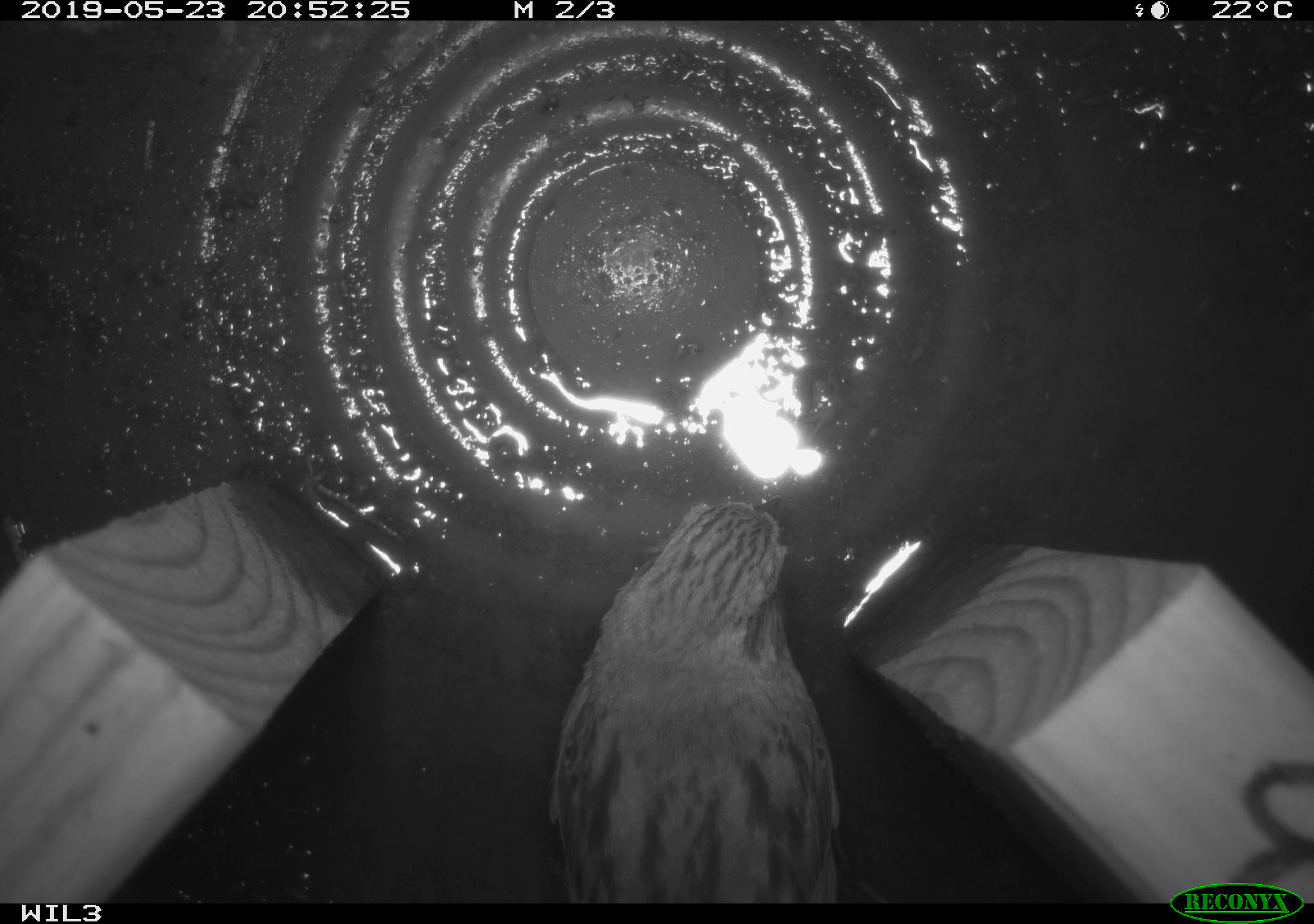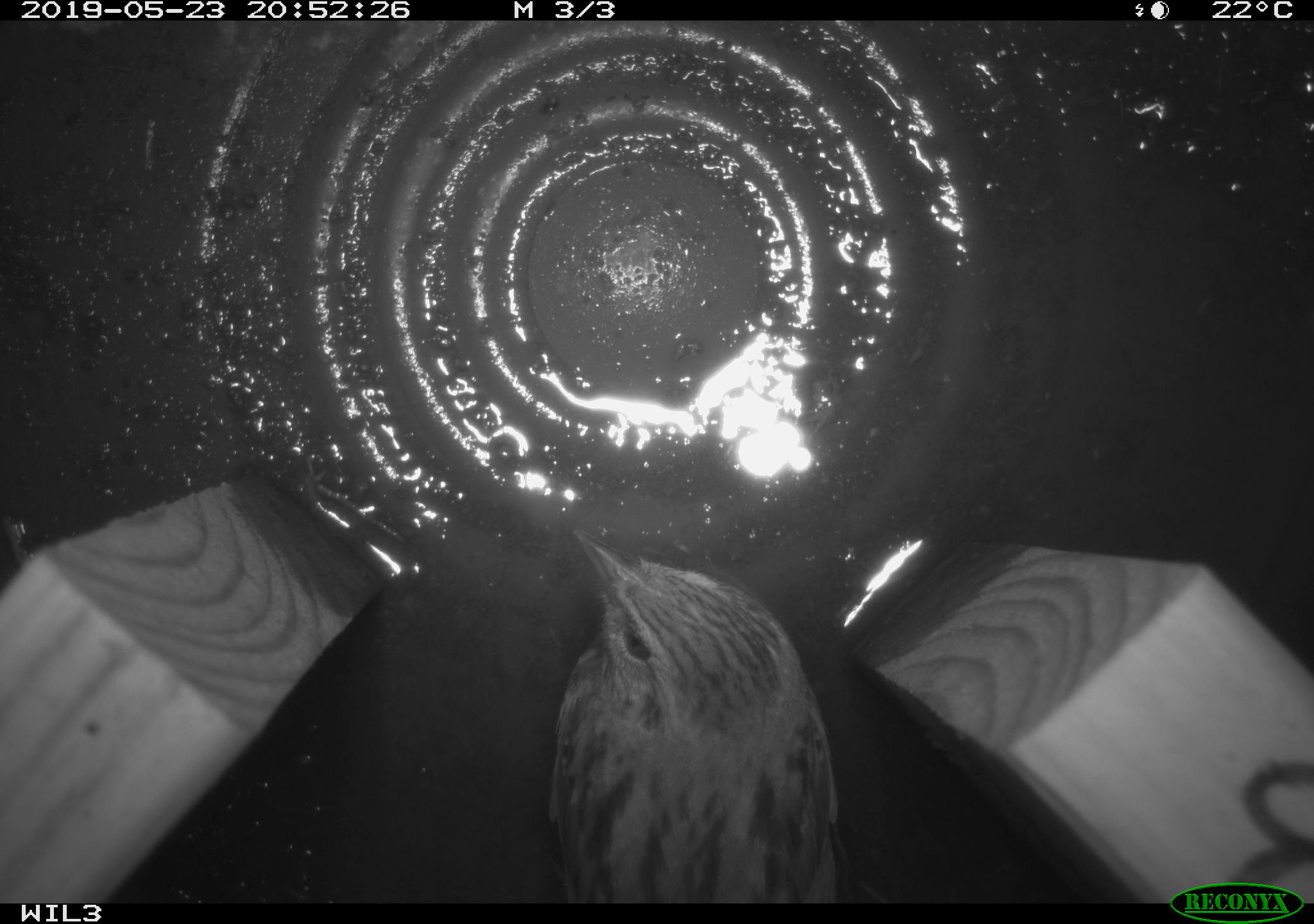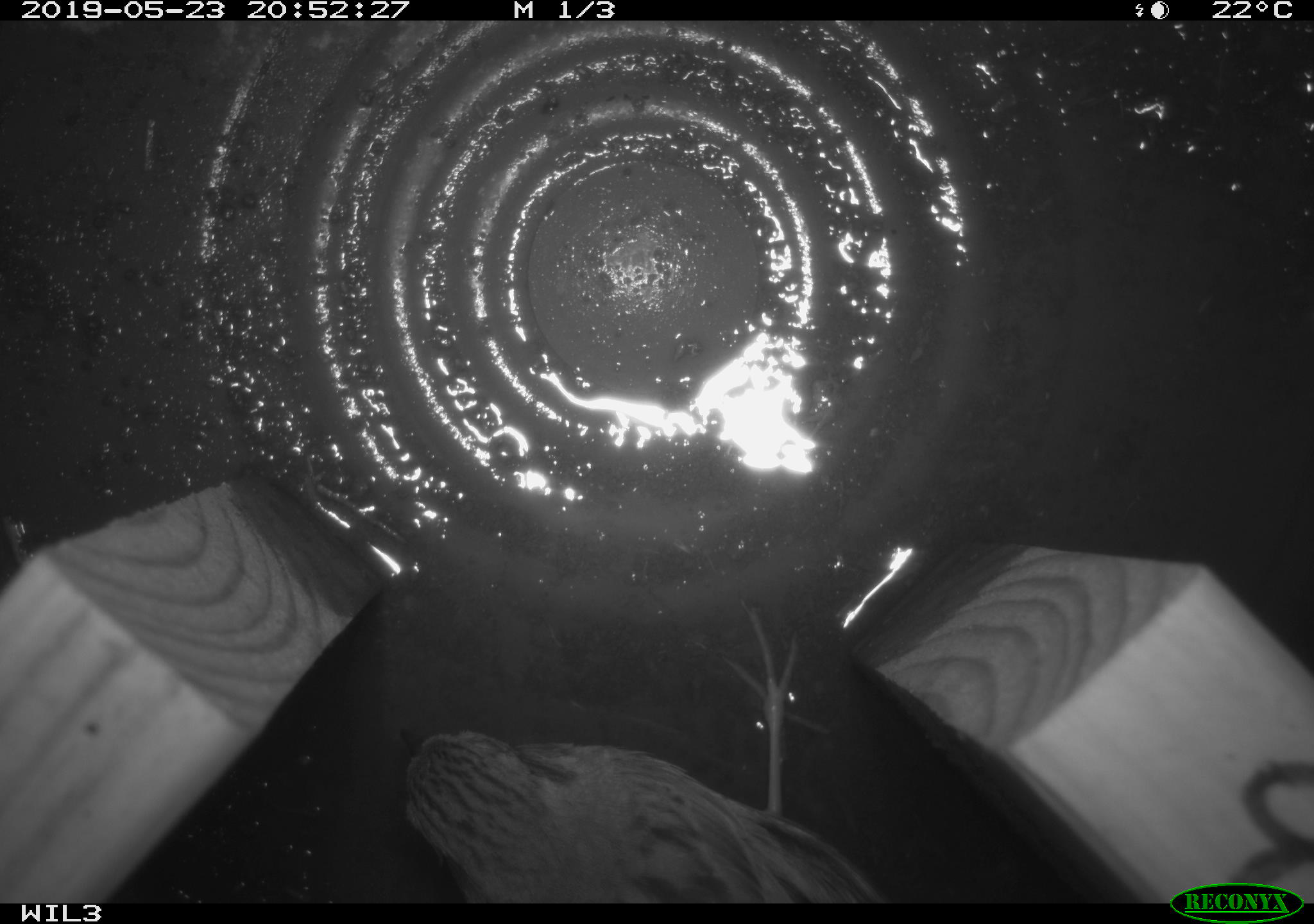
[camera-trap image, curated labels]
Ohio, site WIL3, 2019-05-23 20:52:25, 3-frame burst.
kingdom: Animalia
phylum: Chordata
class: Aves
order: Passeriformes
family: Passerellidae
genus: Melospiza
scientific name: Melospiza melodia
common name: song sparrow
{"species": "song sparrow (Melospiza melodia)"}